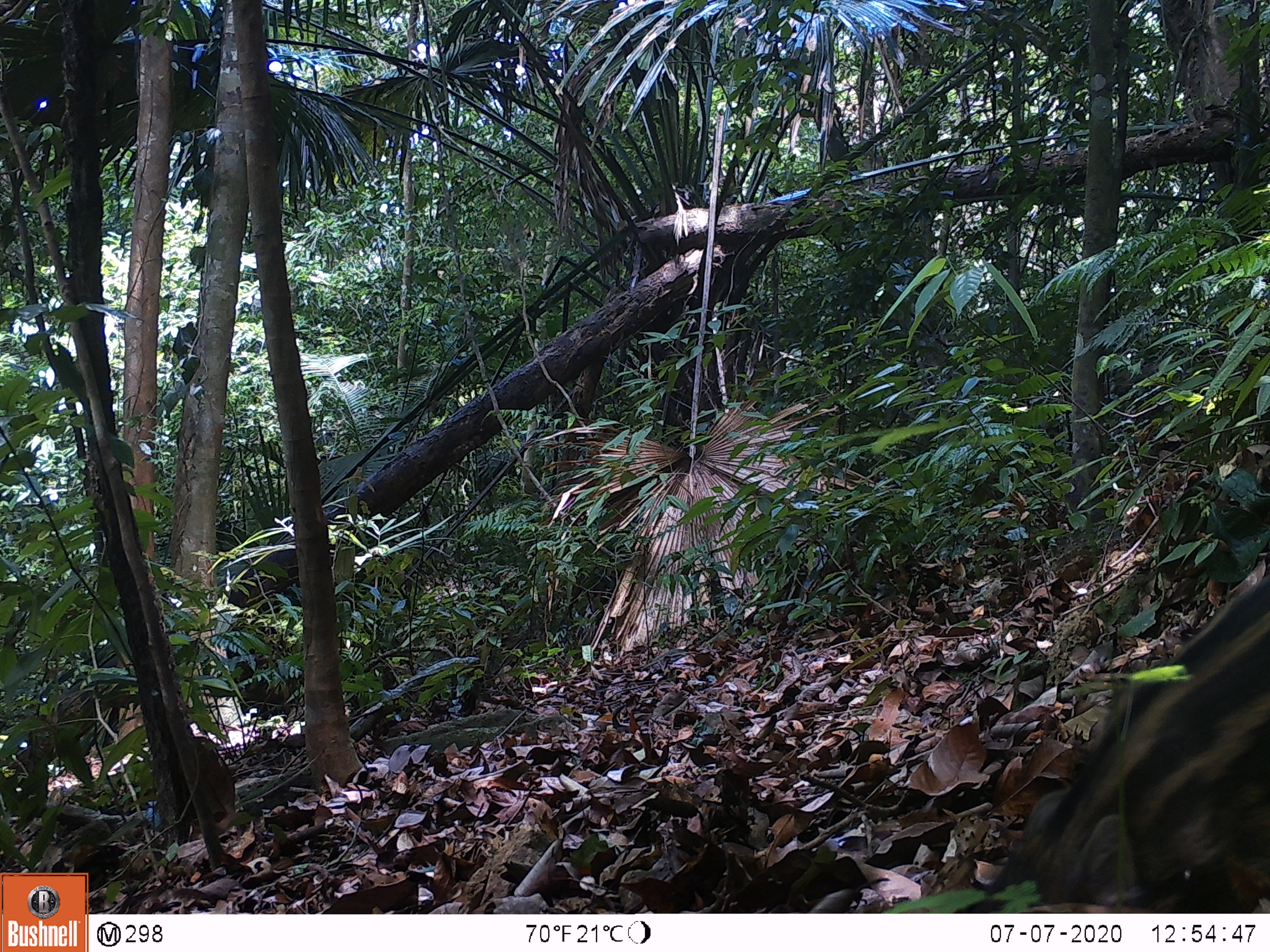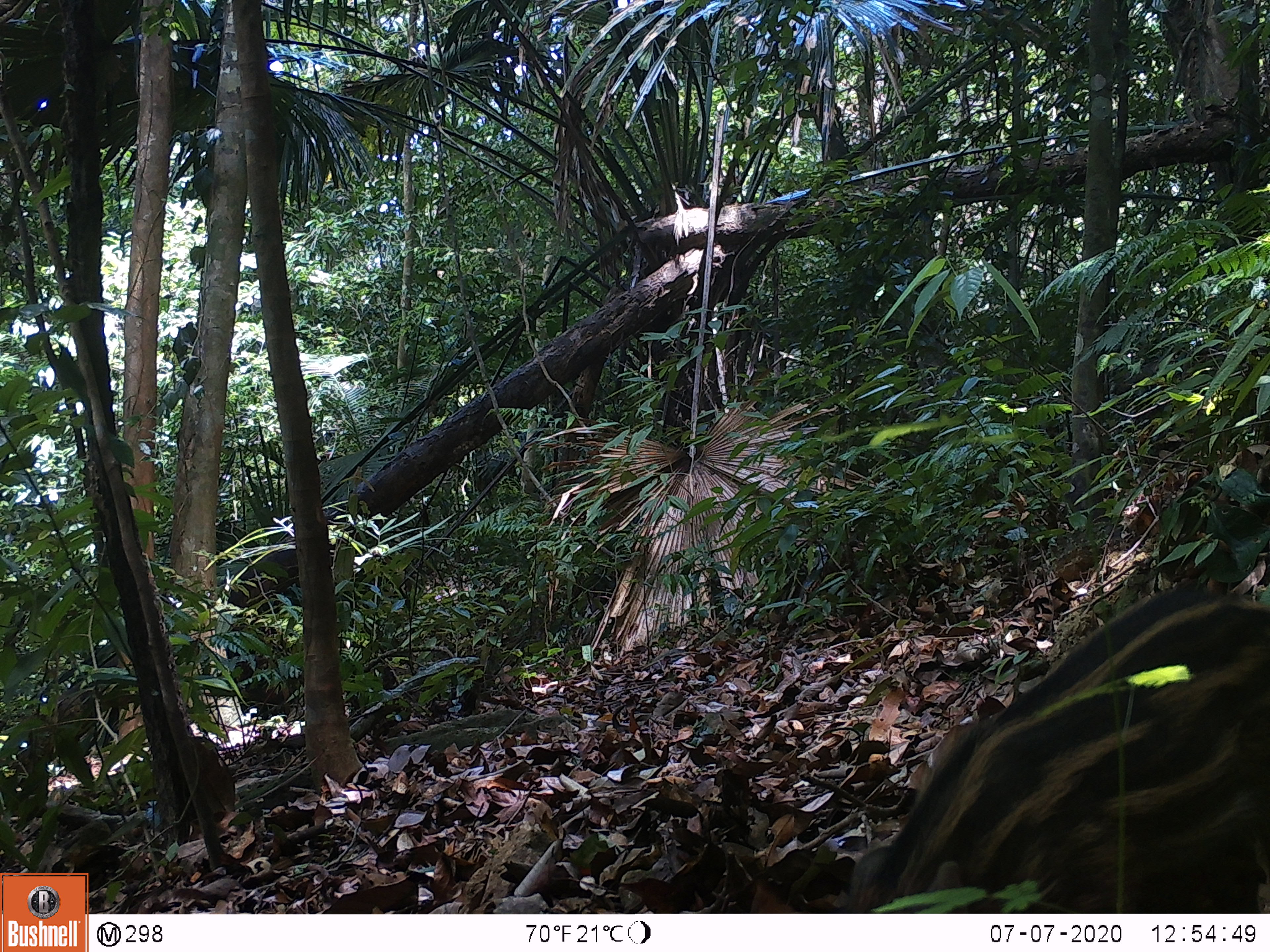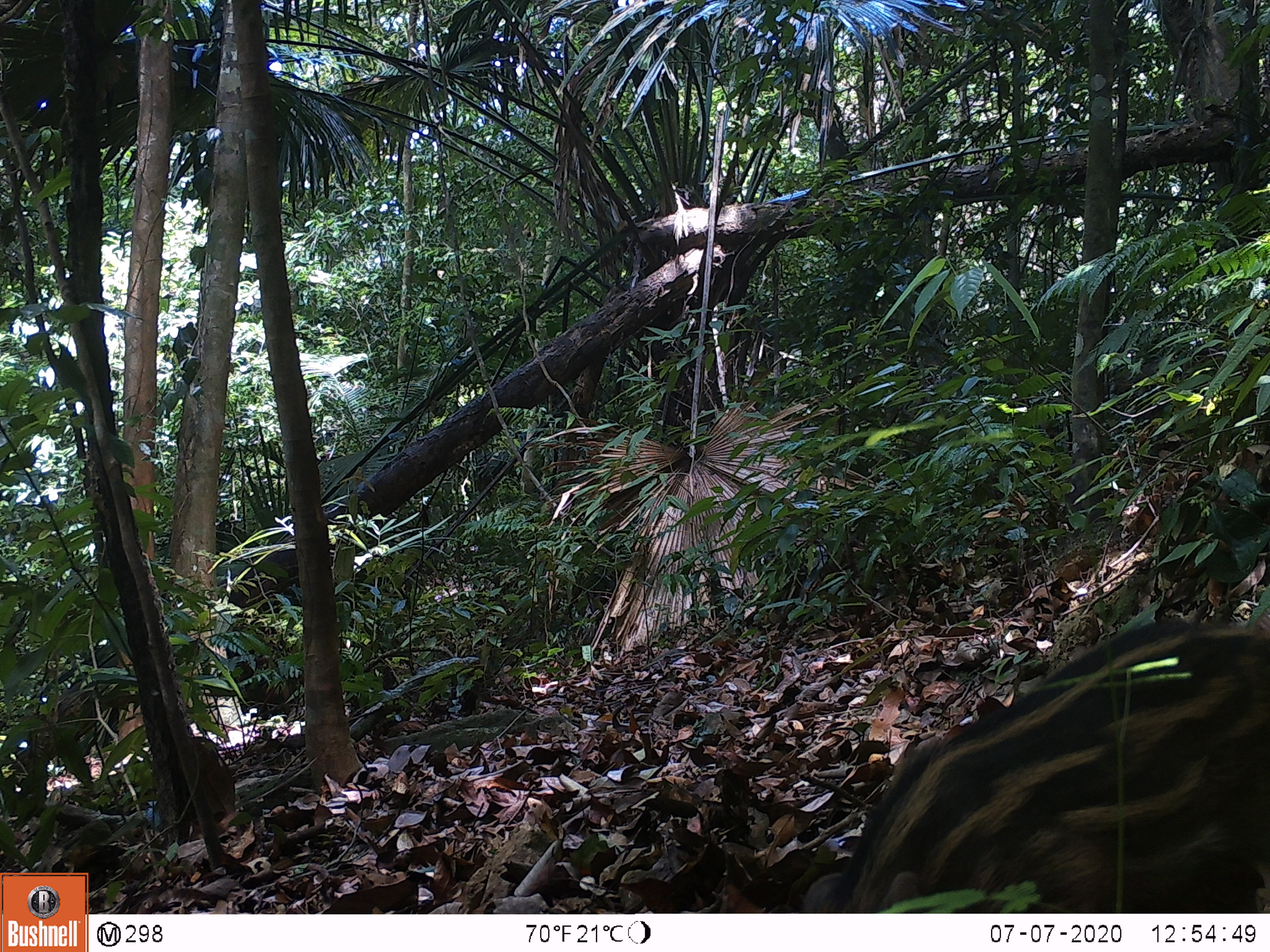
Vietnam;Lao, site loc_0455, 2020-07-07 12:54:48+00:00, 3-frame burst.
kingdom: Animalia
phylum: Chordata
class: Mammalia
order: Artiodactyla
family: Suidae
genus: Sus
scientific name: Sus scrofa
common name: eurasian wild pig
Eurasian wild pig (Sus scrofa). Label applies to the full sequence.